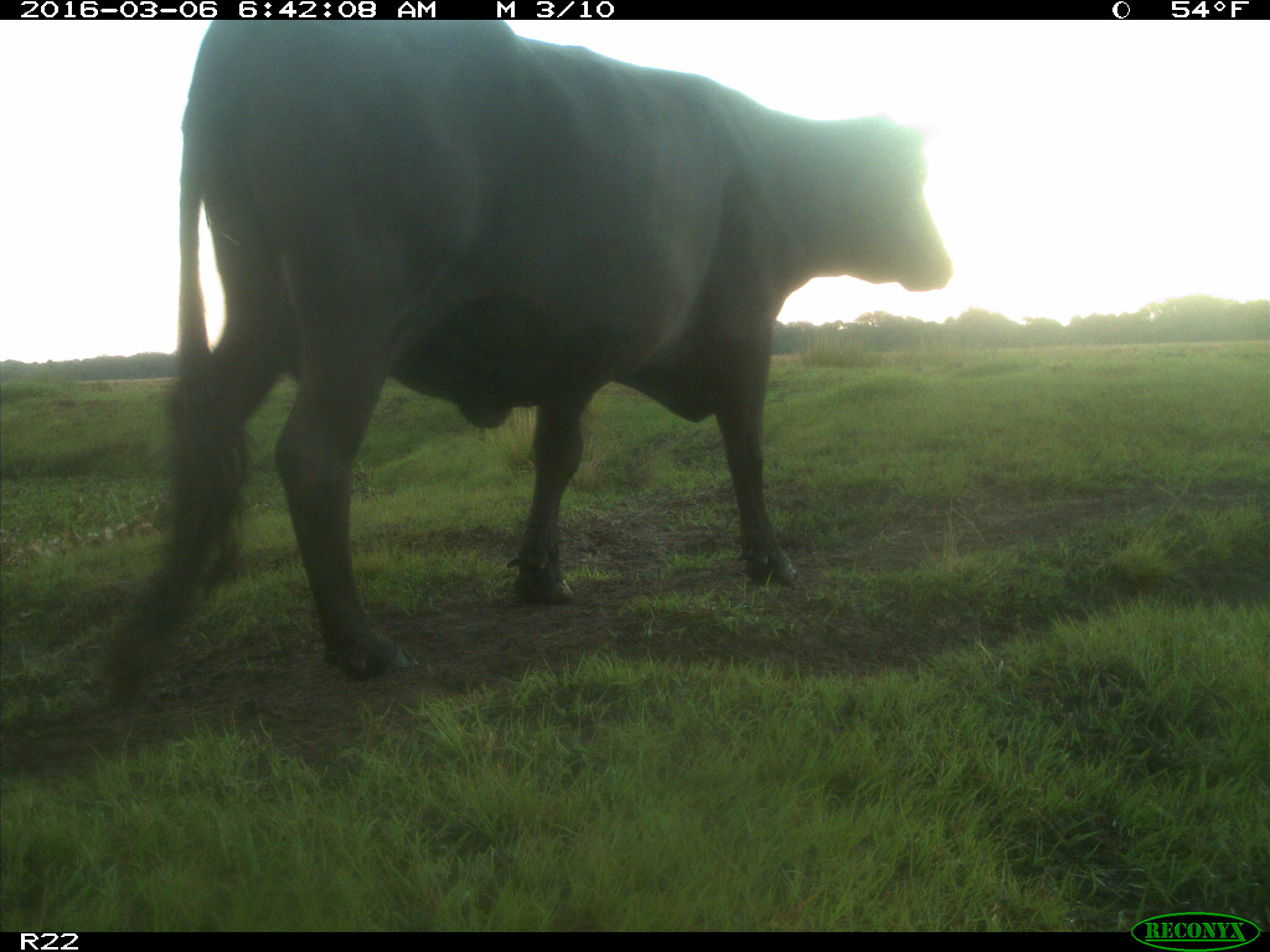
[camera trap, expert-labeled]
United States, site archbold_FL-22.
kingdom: Animalia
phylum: Chordata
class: Mammalia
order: Artiodactyla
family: Bovidae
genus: Bos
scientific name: Bos taurus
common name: domestic cow